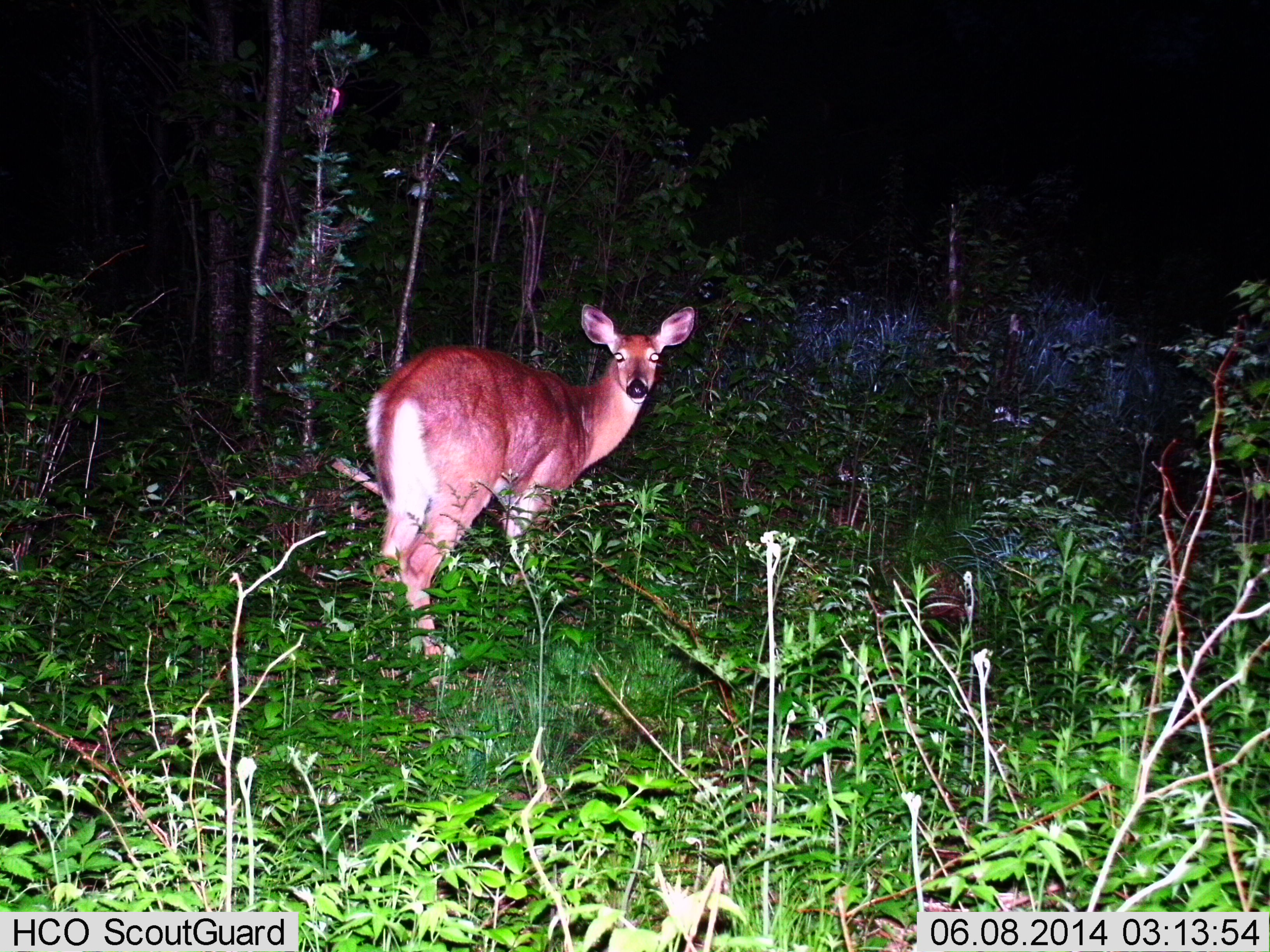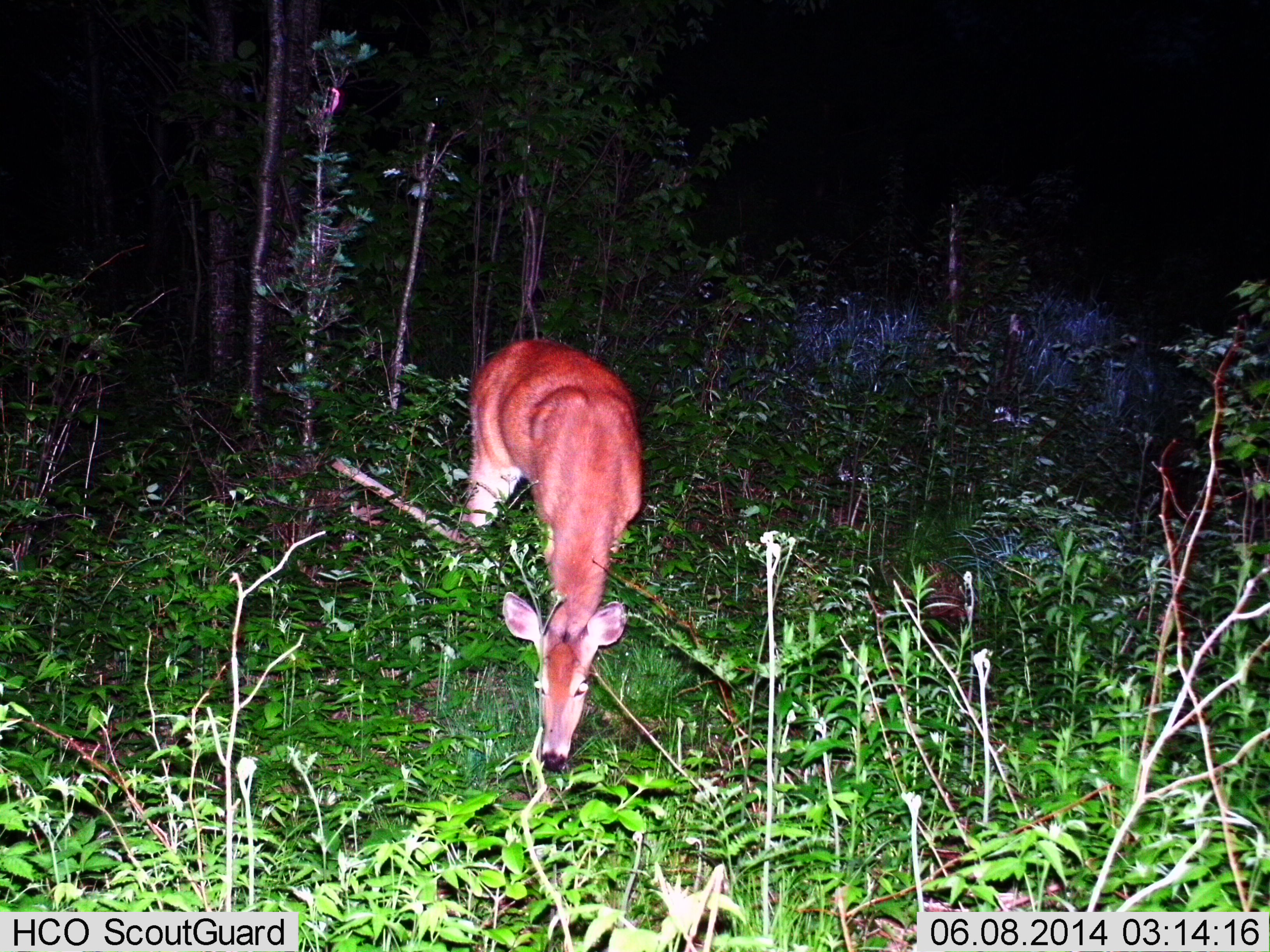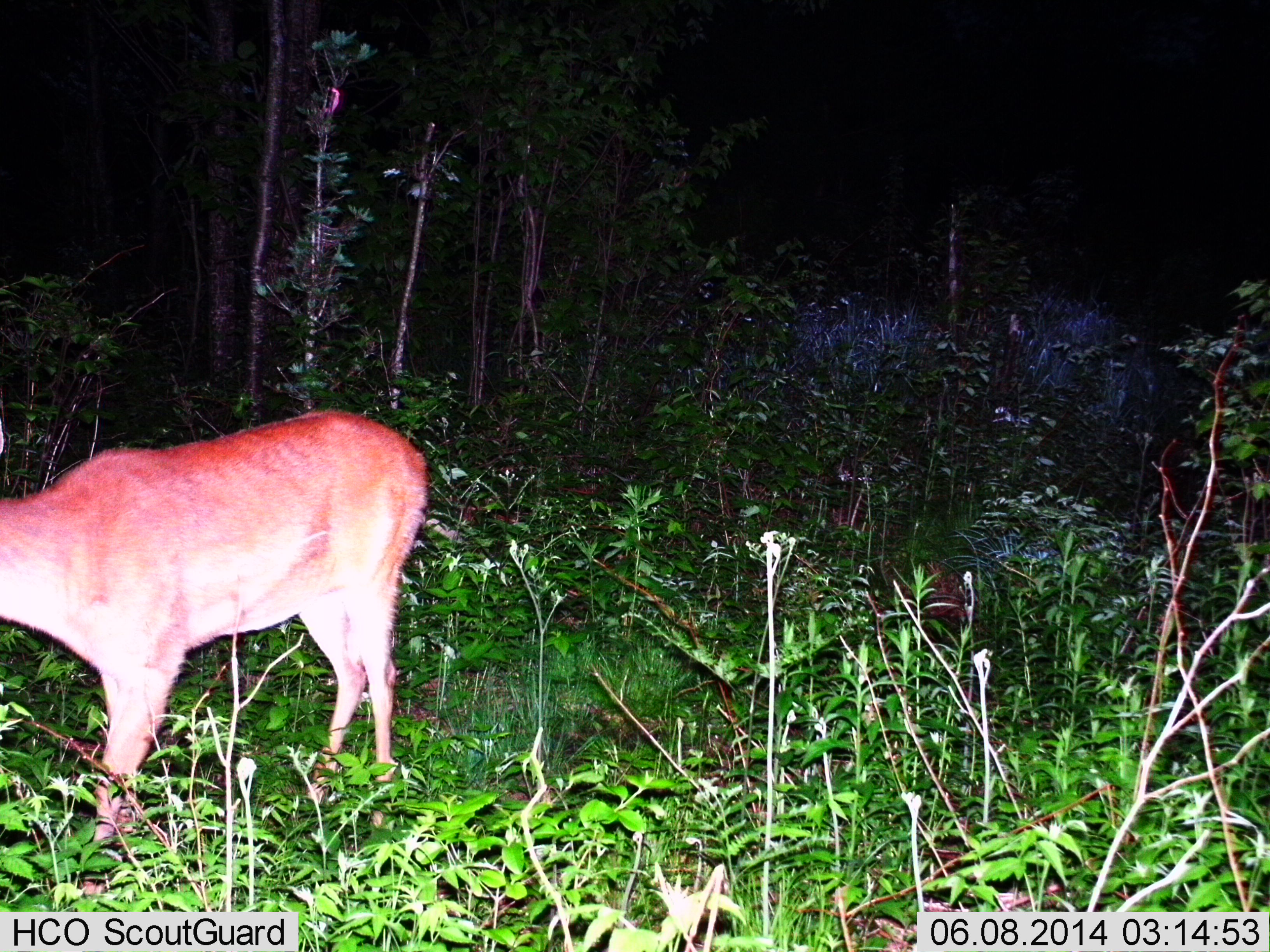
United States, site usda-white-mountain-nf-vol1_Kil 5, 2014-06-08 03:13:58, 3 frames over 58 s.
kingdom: Animalia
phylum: Chordata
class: Mammalia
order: Artiodactyla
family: Cervidae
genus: Odocoileus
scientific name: Odocoileus virginianus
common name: white-tailed deer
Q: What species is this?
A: White-tailed deer (Odocoileus virginianus).